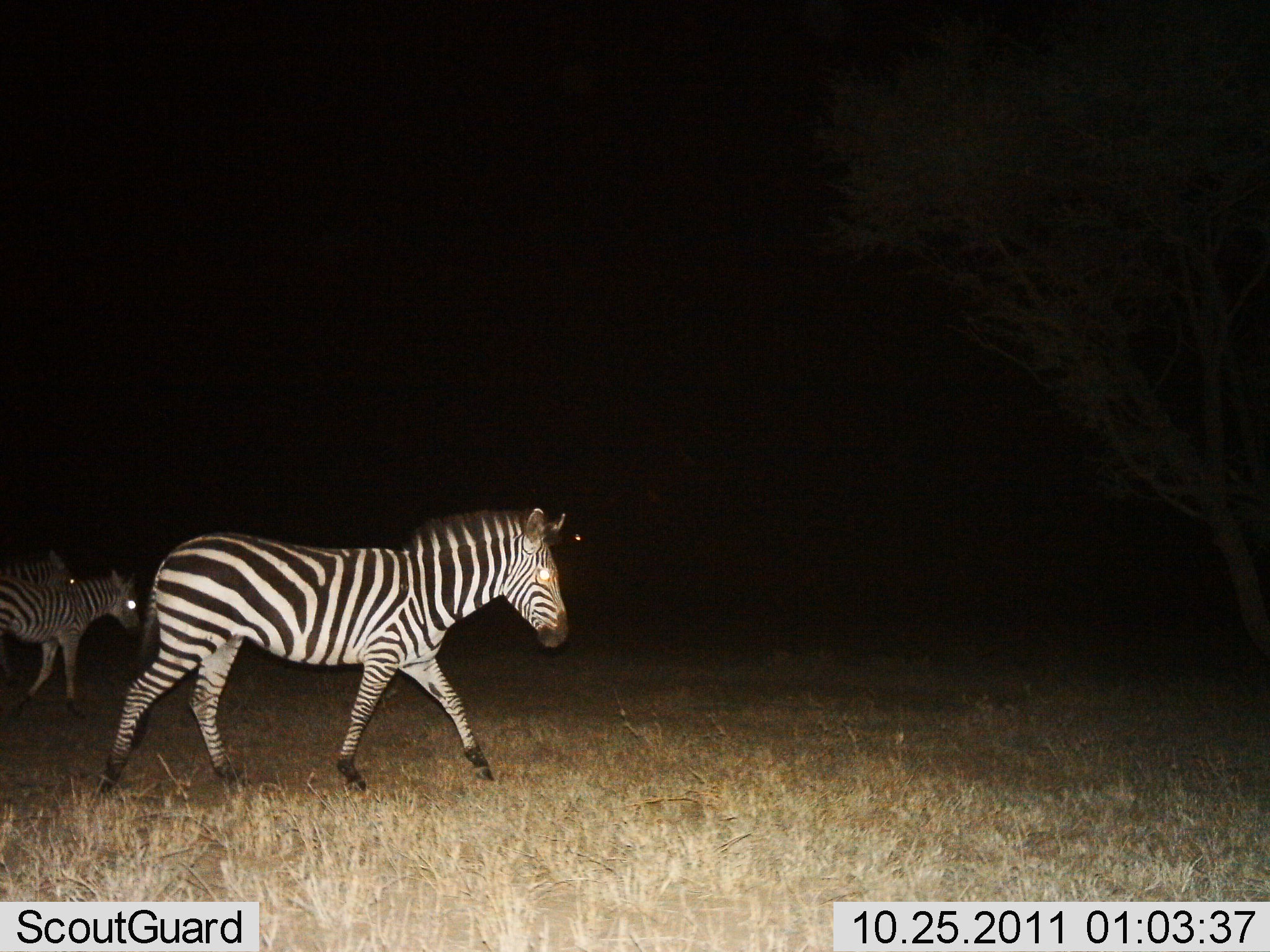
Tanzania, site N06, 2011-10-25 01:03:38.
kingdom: Animalia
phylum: Chordata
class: Mammalia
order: Perissodactyla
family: Equidae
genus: Equus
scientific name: Equus quagga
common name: plains zebra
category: zebra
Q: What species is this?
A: Zebra (plains zebra) (Equus quagga).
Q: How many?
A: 3.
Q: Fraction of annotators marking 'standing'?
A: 0%.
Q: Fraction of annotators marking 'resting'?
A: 0%.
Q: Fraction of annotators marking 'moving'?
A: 100%.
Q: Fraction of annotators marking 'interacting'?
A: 0%.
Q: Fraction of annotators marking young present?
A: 0%.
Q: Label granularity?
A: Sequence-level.